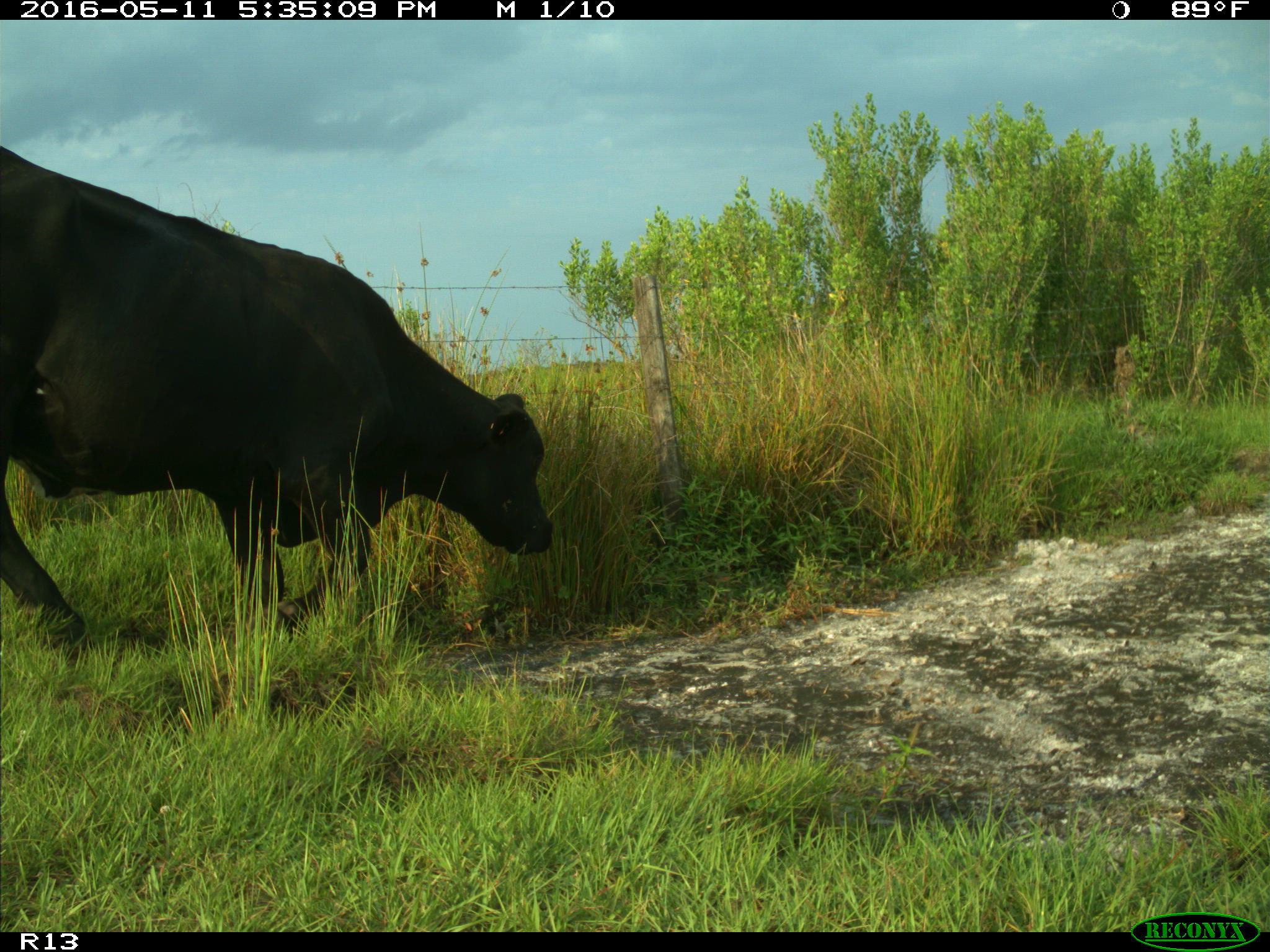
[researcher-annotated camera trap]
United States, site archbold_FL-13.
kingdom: Animalia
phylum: Chordata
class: Mammalia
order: Artiodactyla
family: Bovidae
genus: Bos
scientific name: Bos taurus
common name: domestic cow